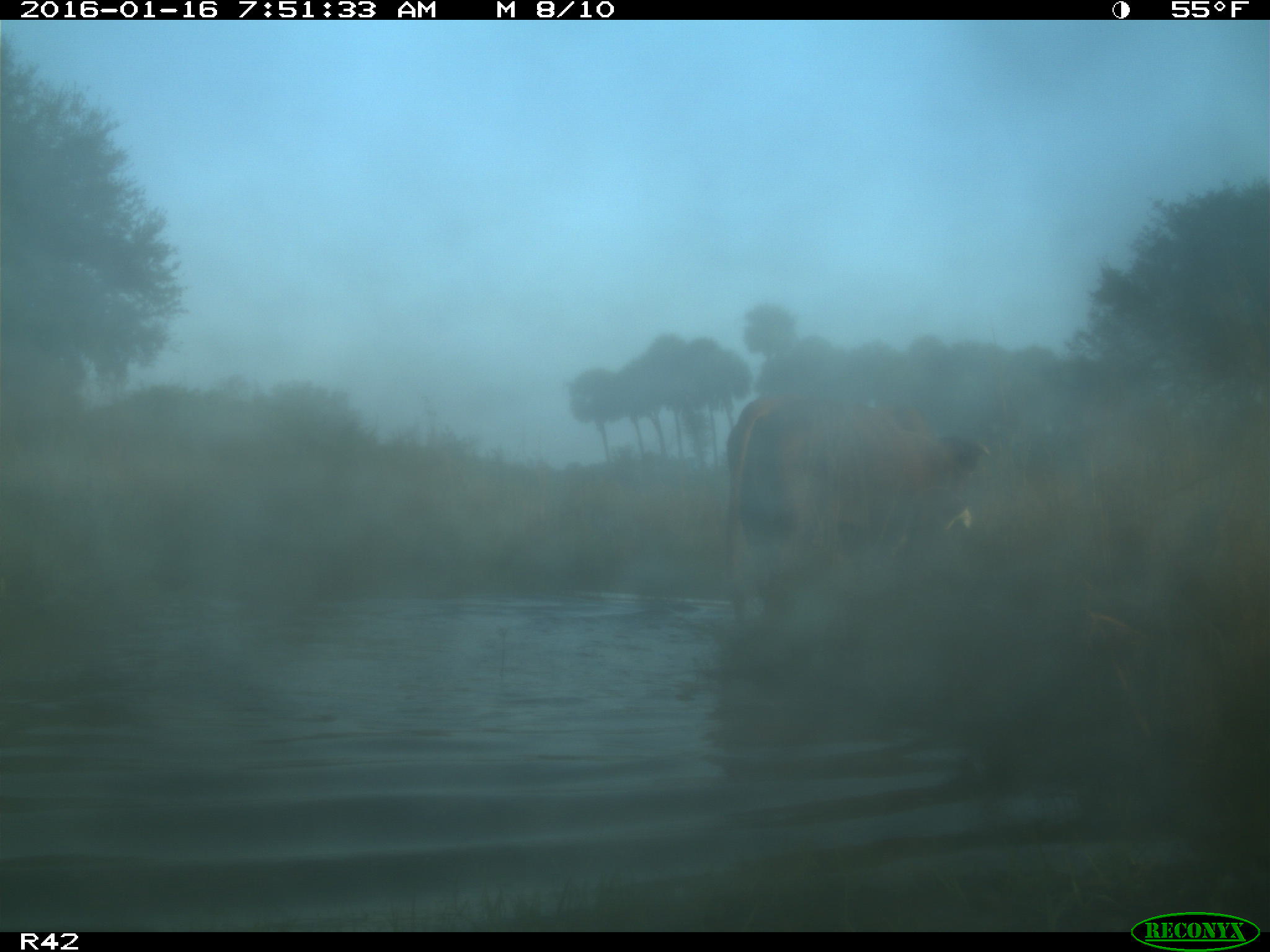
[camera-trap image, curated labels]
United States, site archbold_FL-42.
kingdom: Animalia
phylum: Chordata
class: Mammalia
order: Artiodactyla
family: Bovidae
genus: Bos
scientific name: Bos taurus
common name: domestic cow